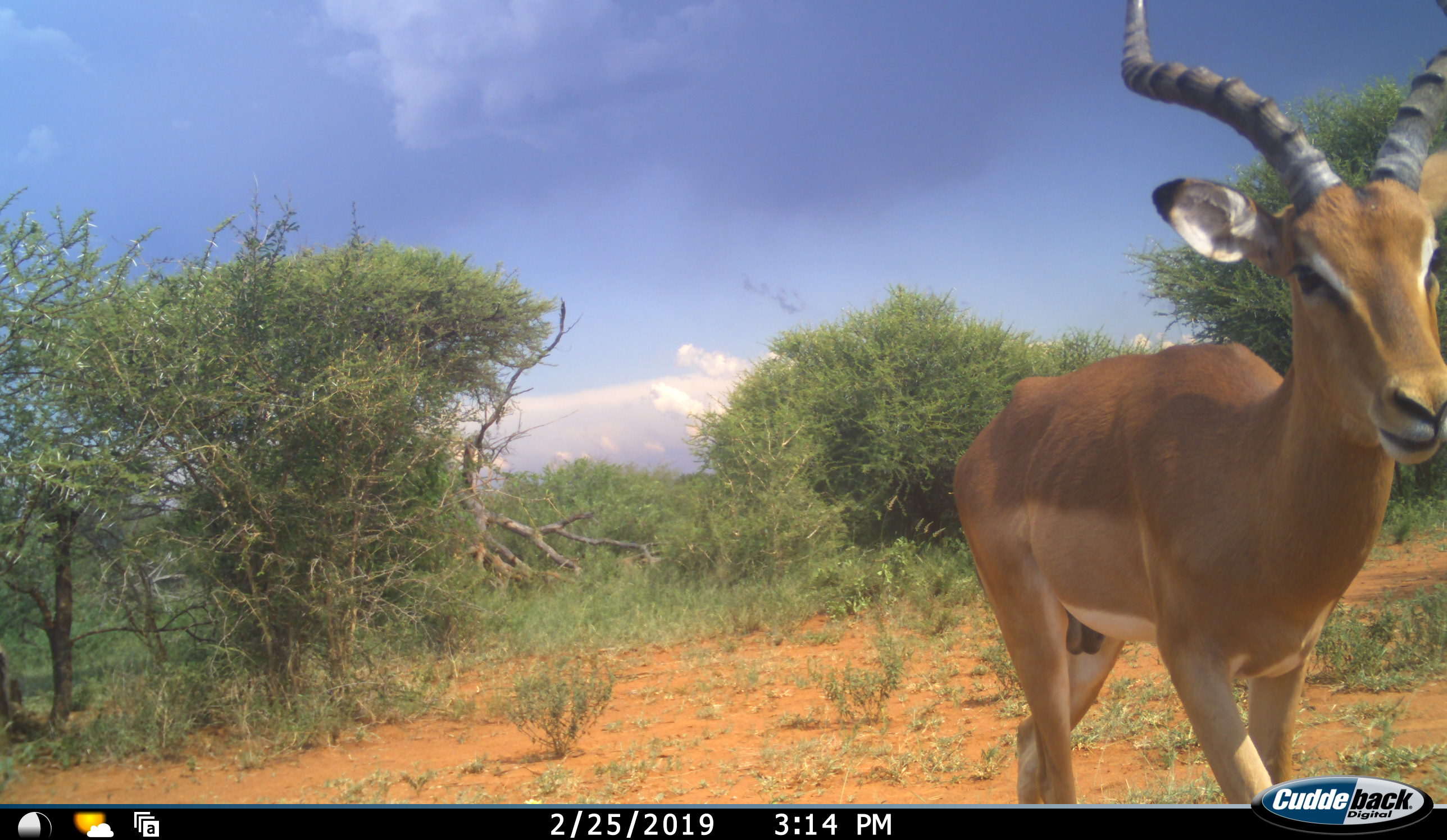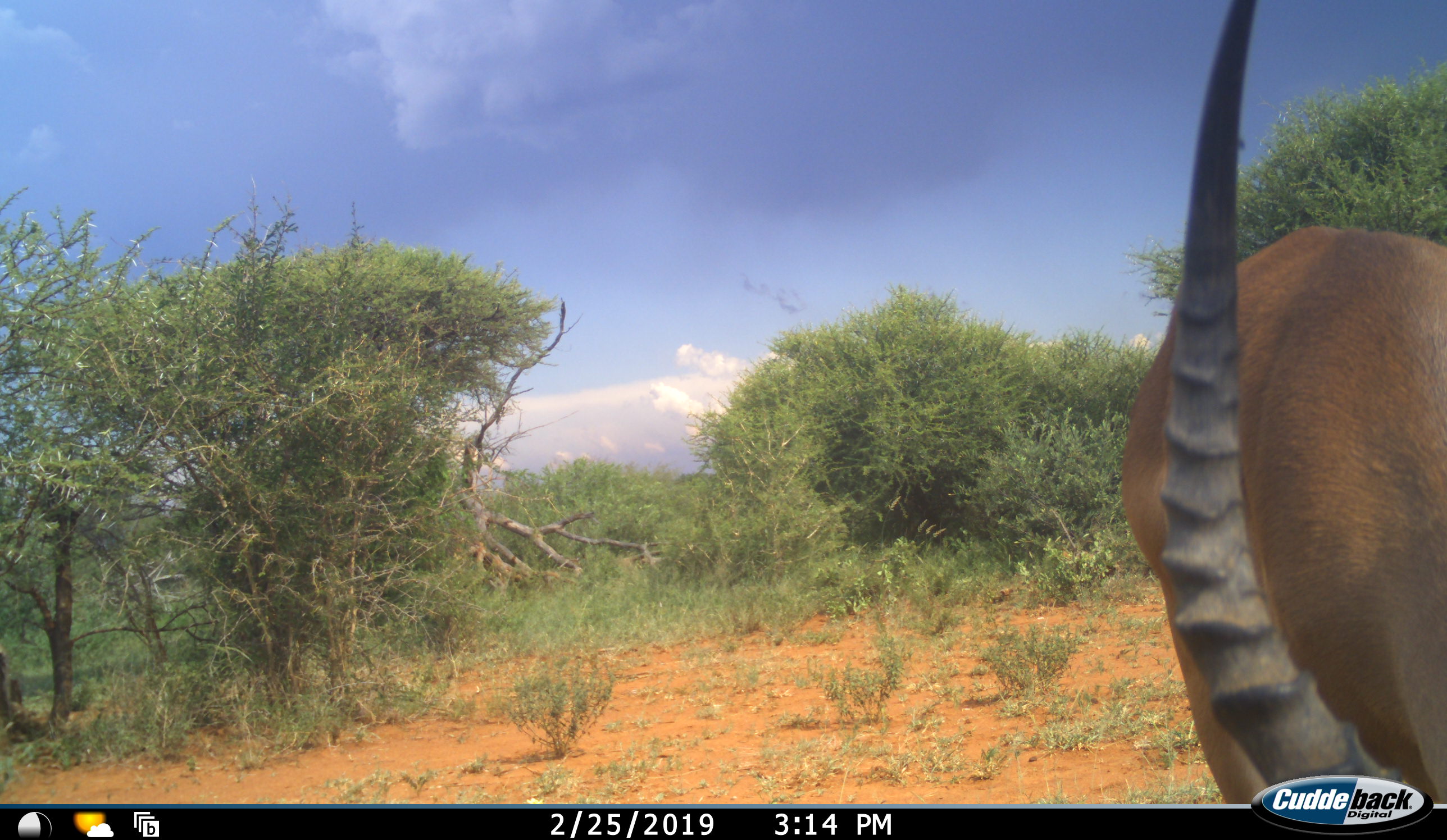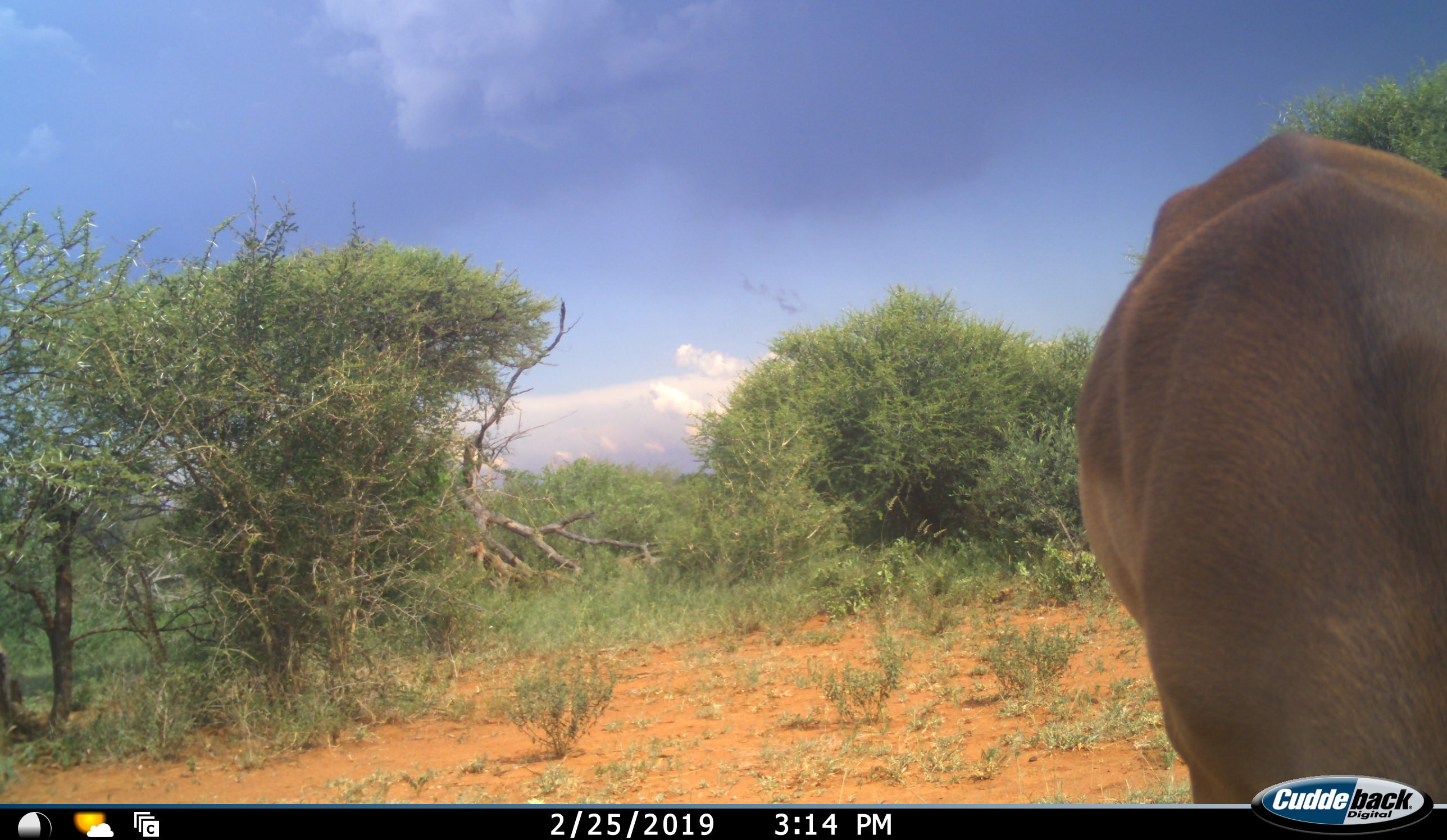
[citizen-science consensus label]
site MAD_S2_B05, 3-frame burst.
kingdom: Animalia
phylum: Chordata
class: Mammalia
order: Artiodactyla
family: Bovidae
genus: Aepyceros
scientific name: Aepyceros melampus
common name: impala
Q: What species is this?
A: Impala (Aepyceros melampus).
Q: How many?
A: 1.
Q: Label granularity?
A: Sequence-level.